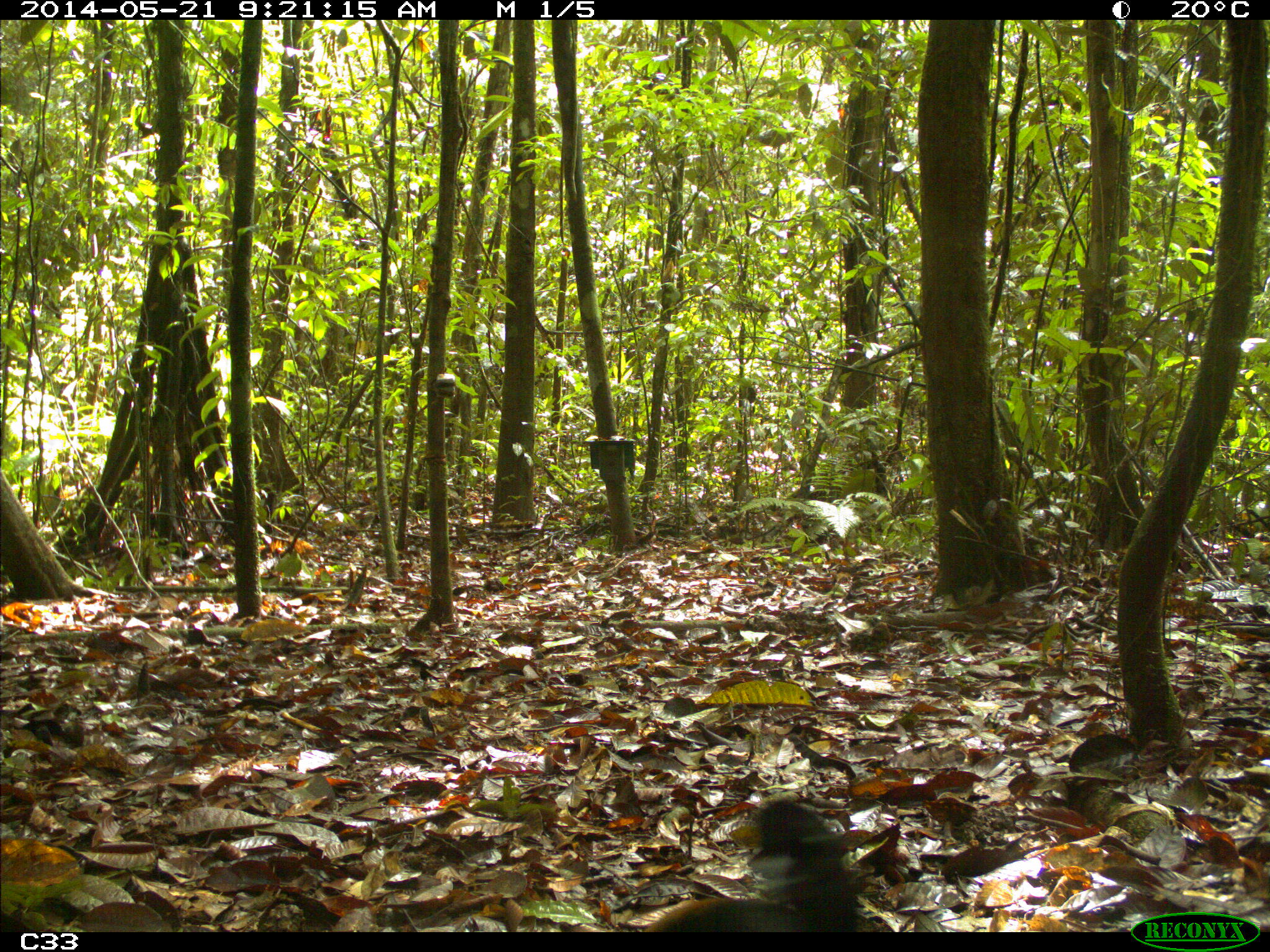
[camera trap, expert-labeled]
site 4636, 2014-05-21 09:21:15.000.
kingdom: Animalia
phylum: Chordata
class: Aves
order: Gruiformes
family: Psophiidae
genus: Psophia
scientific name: Psophia crepitans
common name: gray-winged trumpeter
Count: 2.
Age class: adult.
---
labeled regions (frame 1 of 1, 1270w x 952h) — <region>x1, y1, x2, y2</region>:
psophia crepitans: <region>643, 797, 862, 931</region>